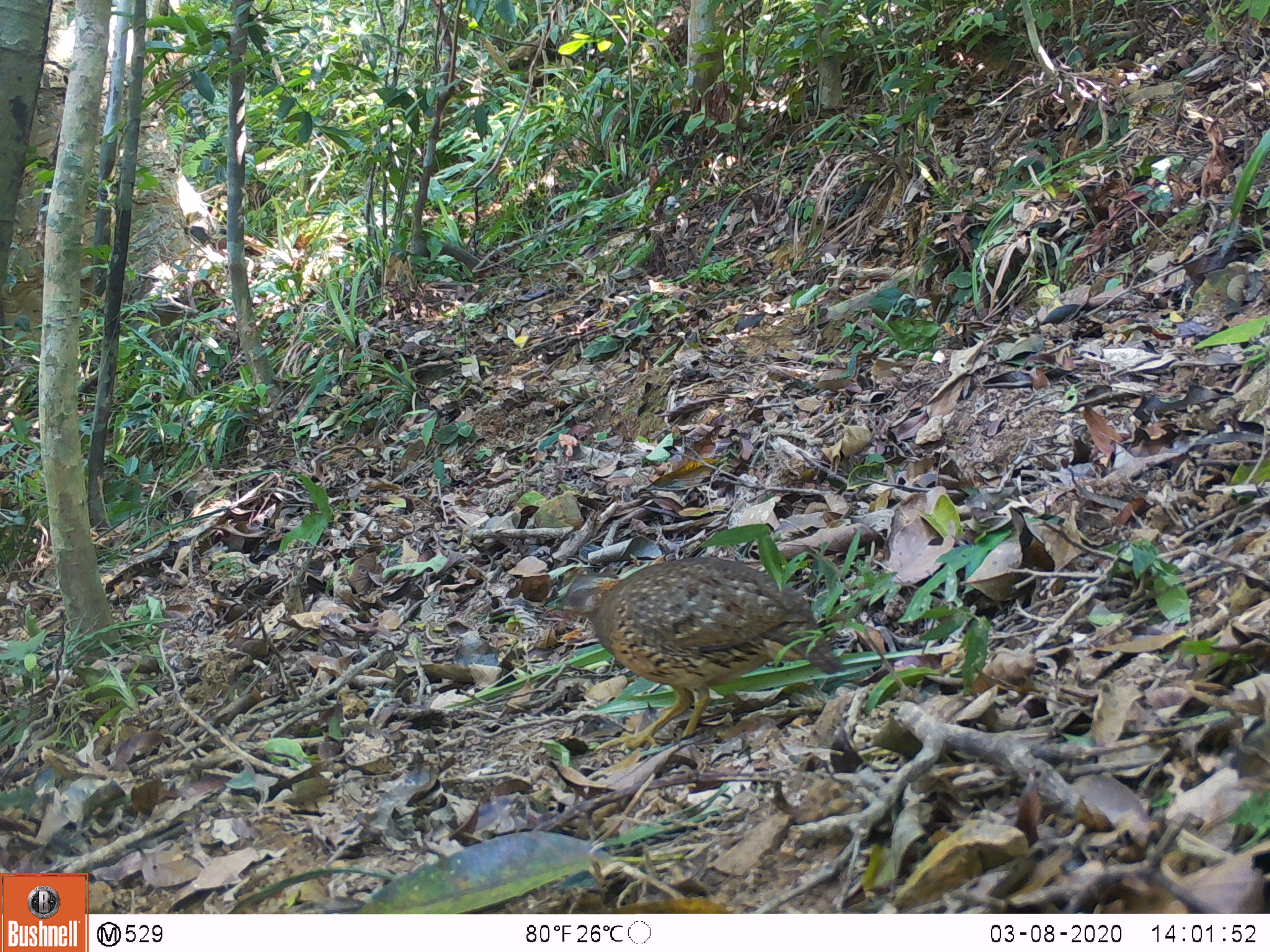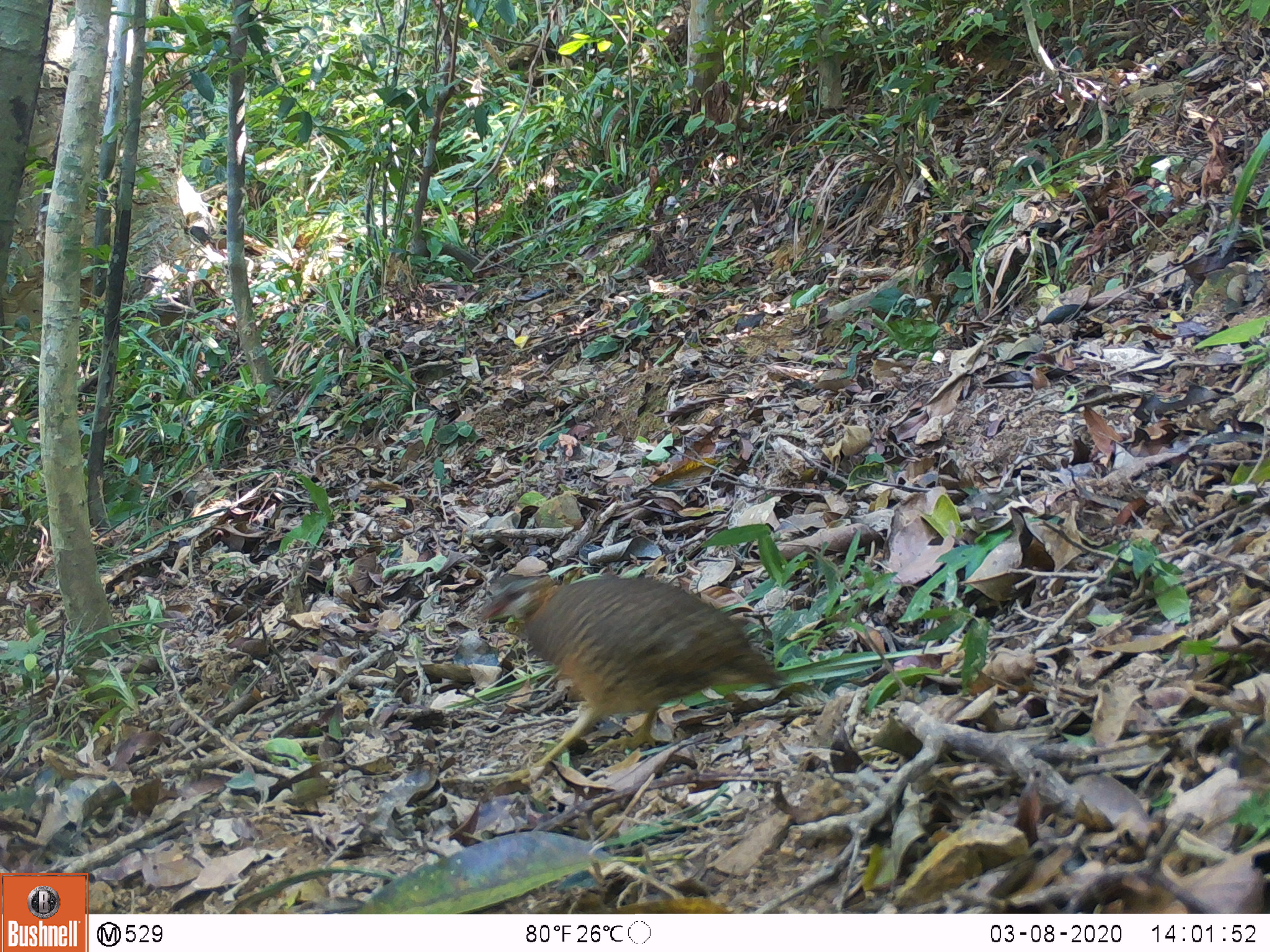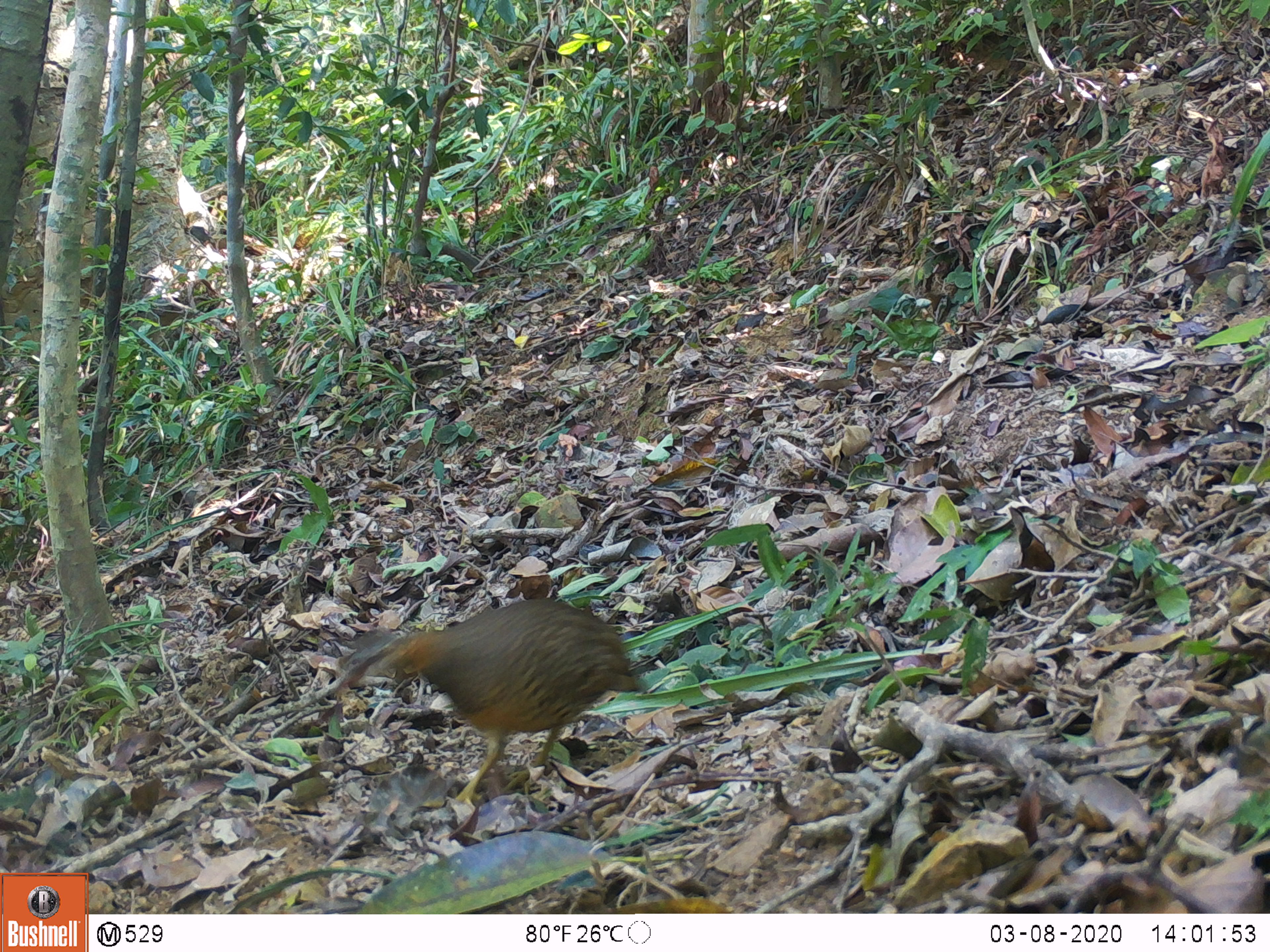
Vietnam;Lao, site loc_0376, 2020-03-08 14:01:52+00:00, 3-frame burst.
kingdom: Animalia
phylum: Chordata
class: Aves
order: Galliformes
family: Phasianidae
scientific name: Phasianidae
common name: partridge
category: unidentified partridge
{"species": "unidentified partridge (partridge) (Phasianidae)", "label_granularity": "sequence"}